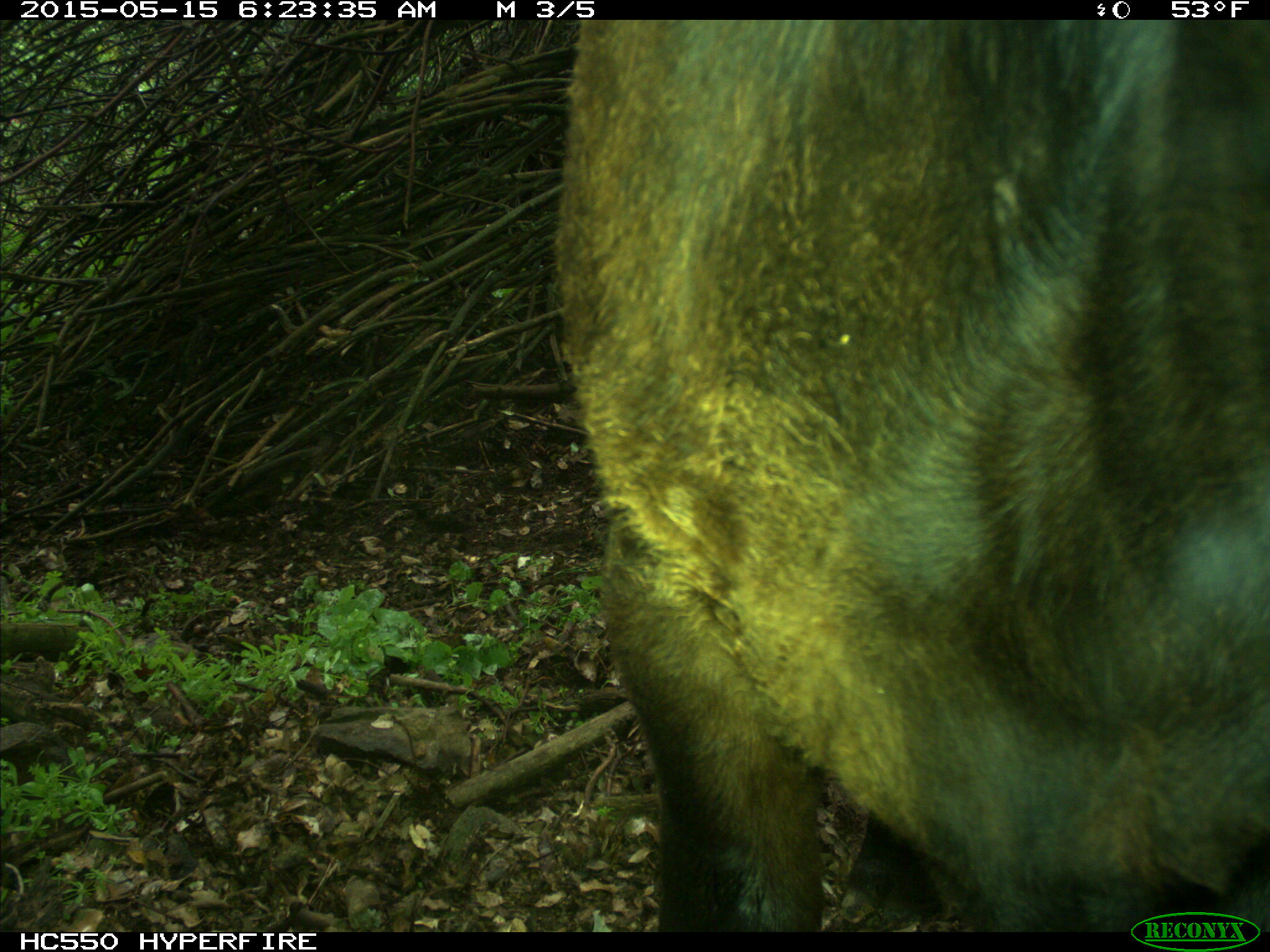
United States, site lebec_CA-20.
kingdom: Animalia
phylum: Chordata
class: Mammalia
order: Artiodactyla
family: Bovidae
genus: Bos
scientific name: Bos taurus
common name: domestic cow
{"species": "Bos taurus (domestic cow)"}